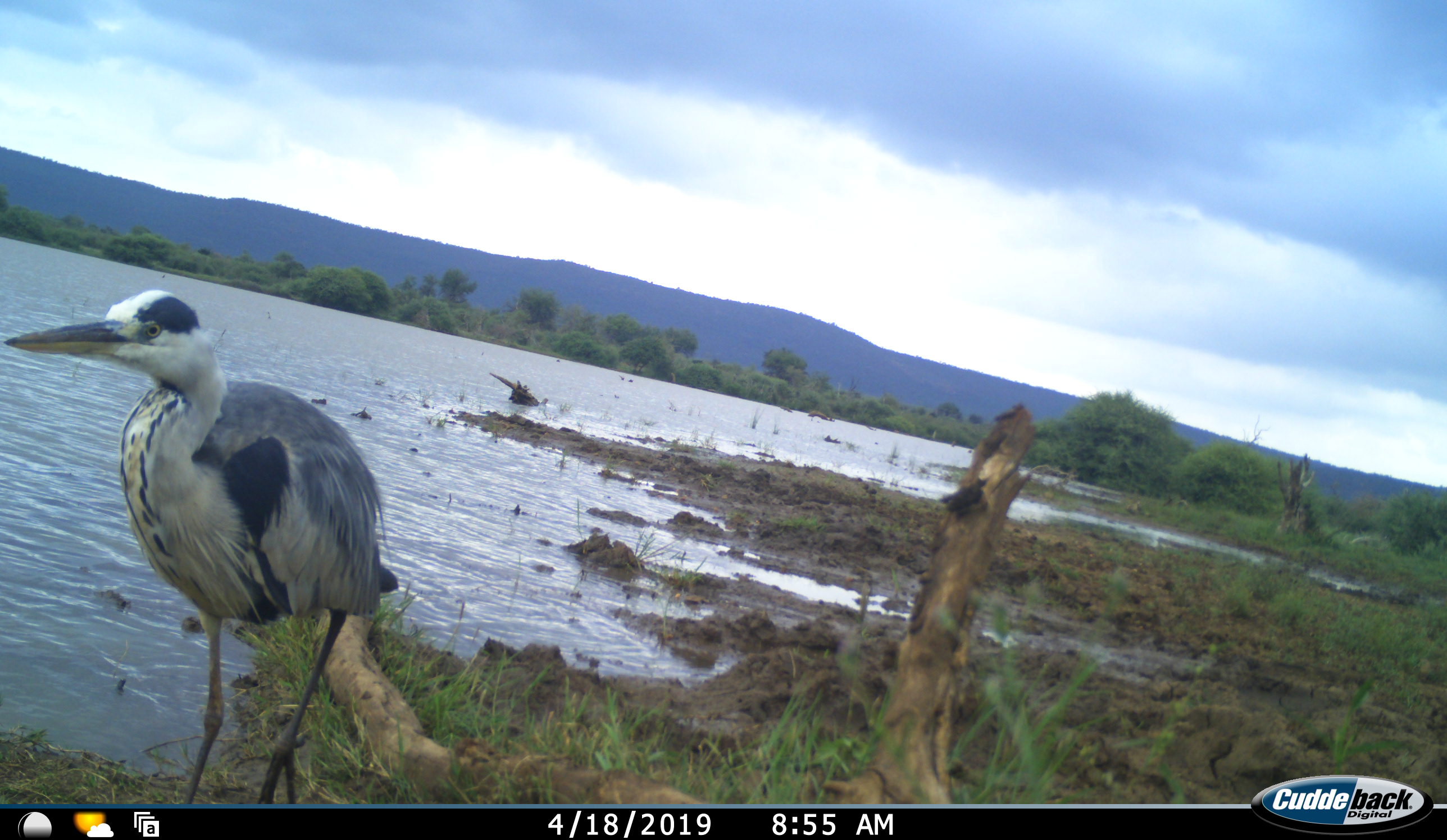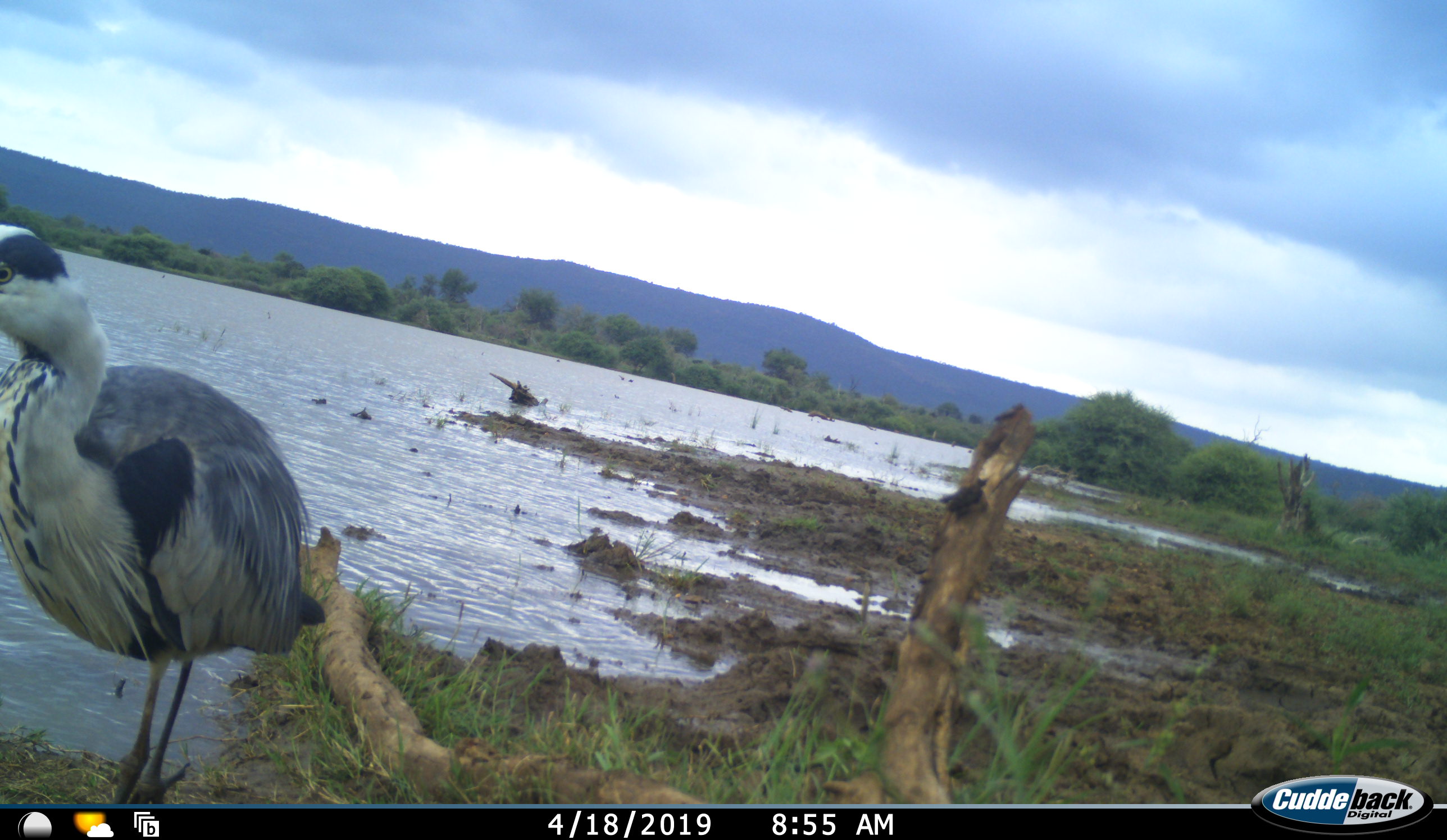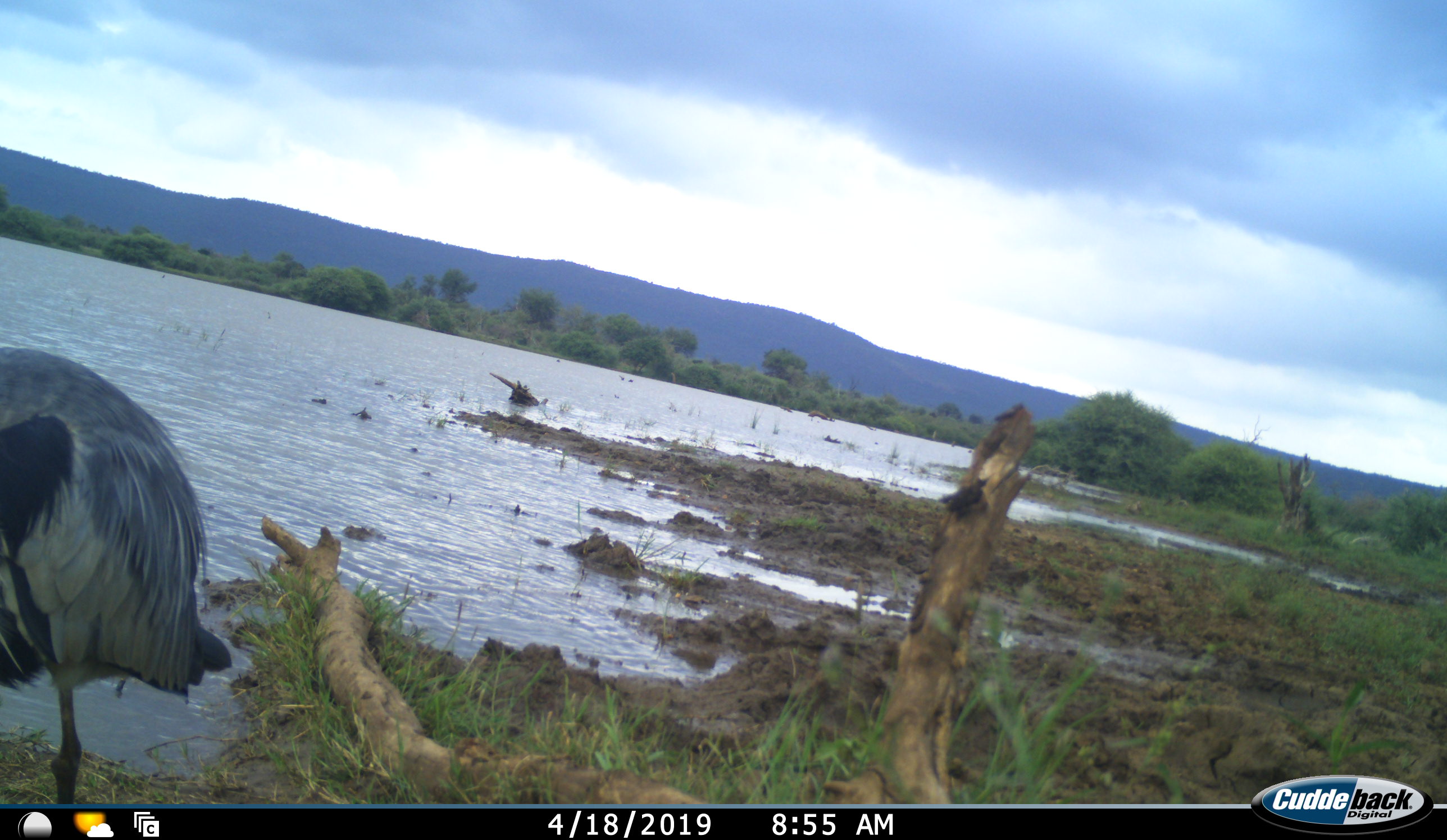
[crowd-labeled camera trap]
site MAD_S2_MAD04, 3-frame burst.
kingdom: Animalia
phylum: Chordata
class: Aves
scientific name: Aves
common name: bird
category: birdother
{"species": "birdother (bird) (Aves)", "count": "1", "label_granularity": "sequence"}